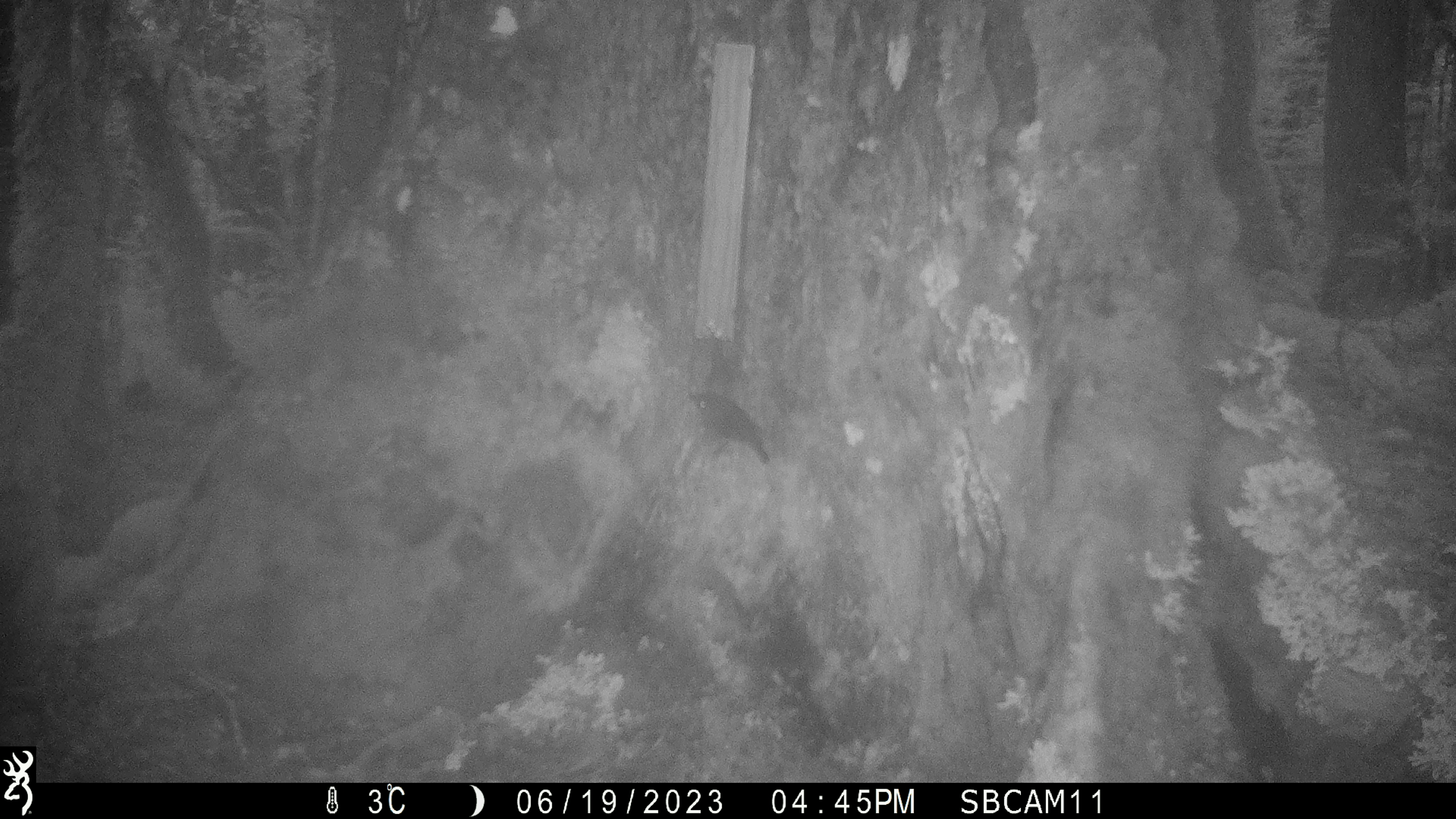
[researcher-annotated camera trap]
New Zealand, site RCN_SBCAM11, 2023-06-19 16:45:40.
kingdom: Animalia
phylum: Chordata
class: Aves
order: Passeriformes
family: Petroicidae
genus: Petroica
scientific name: Petroica australis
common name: new zealand robin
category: robin